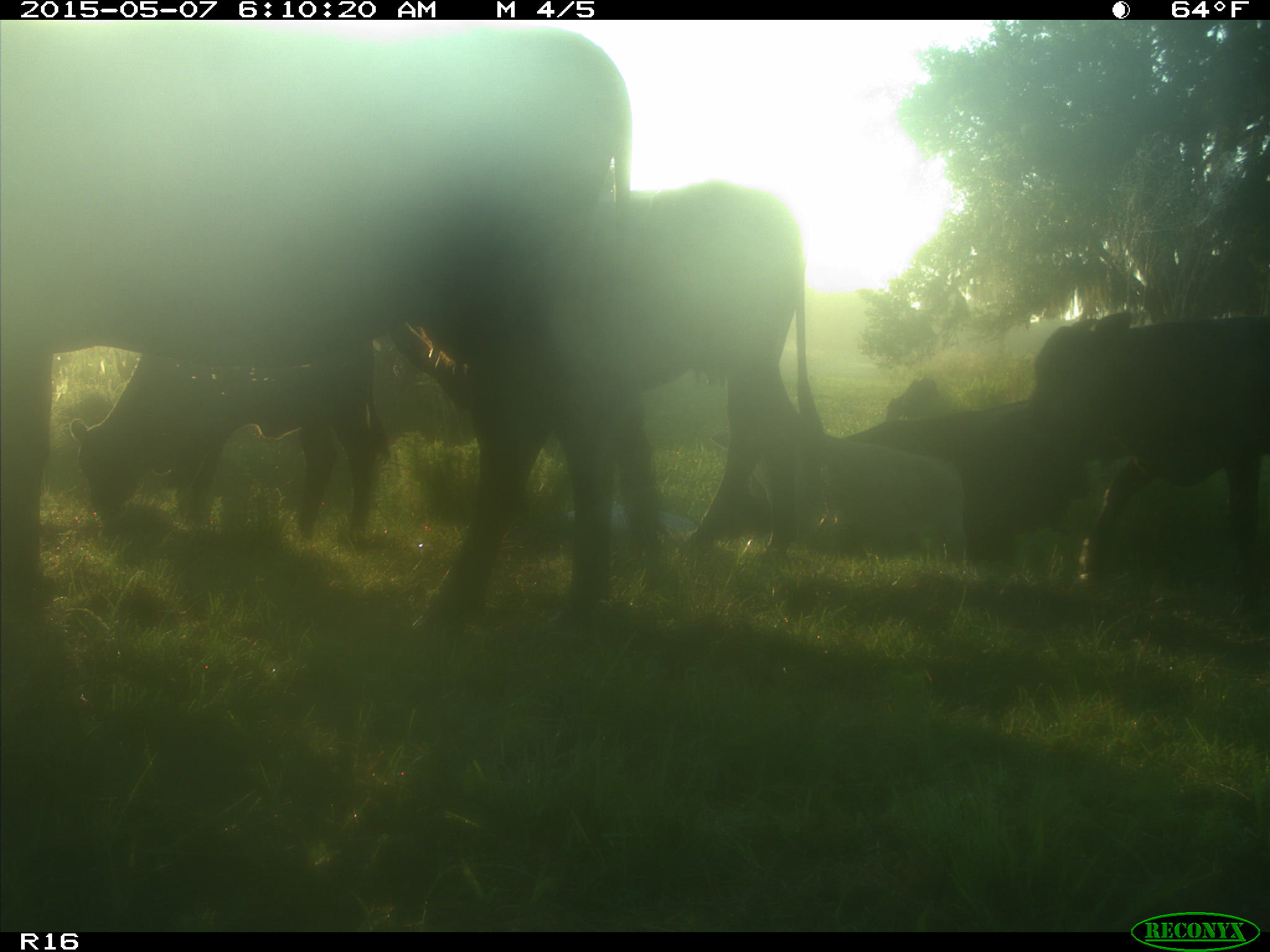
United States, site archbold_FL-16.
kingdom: Animalia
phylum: Chordata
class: Mammalia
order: Artiodactyla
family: Bovidae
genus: Bos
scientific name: Bos taurus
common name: domestic cow